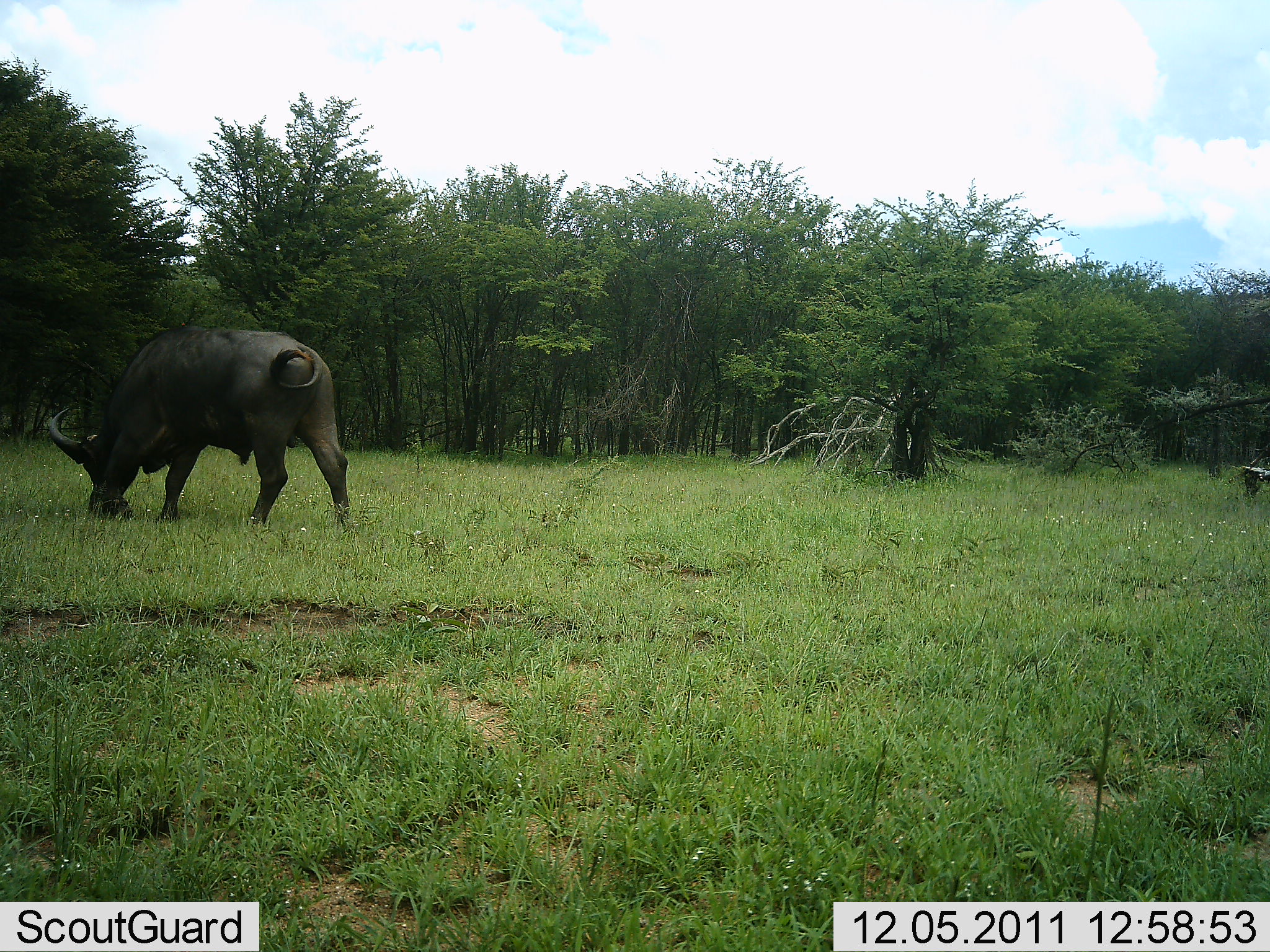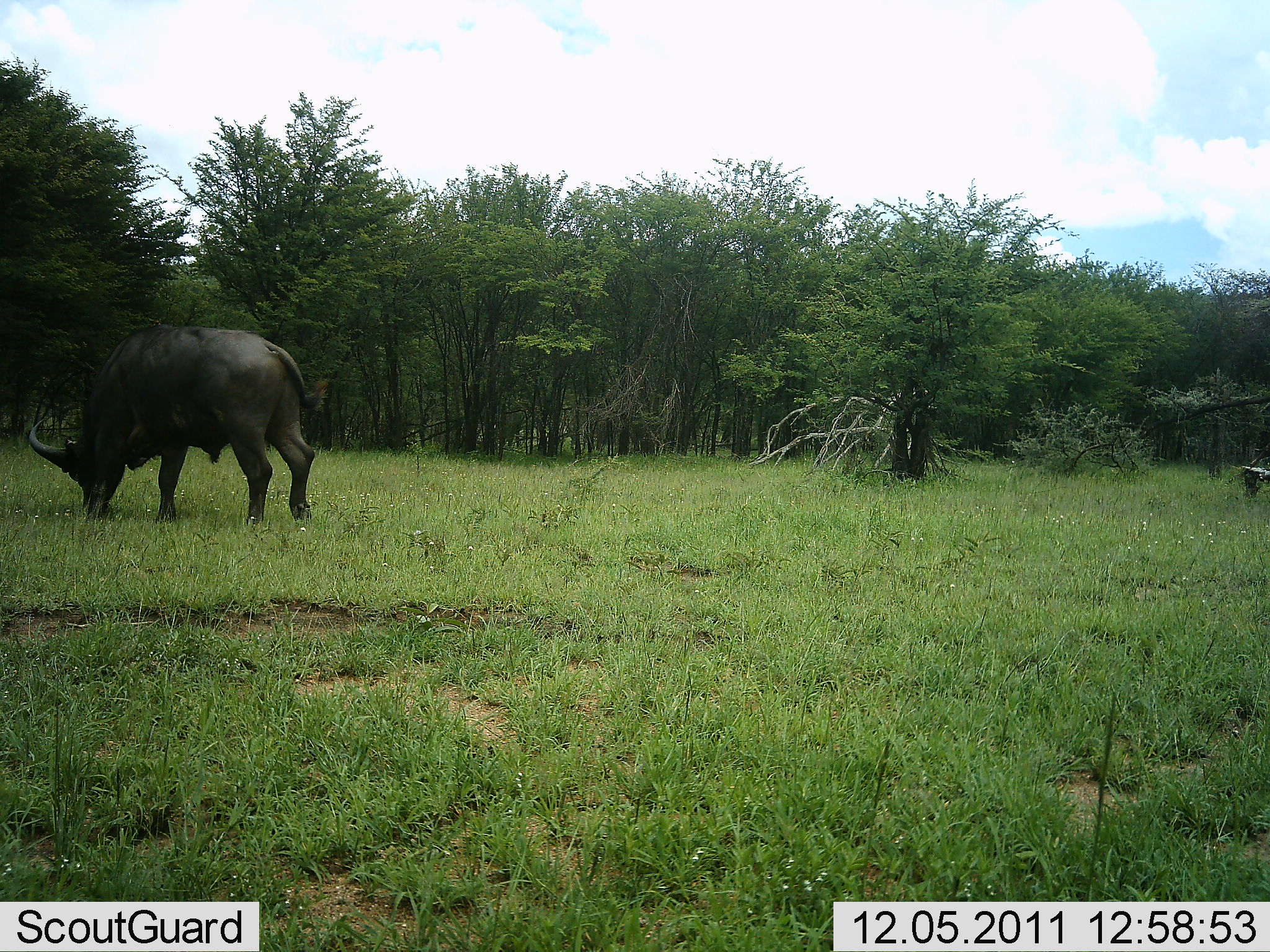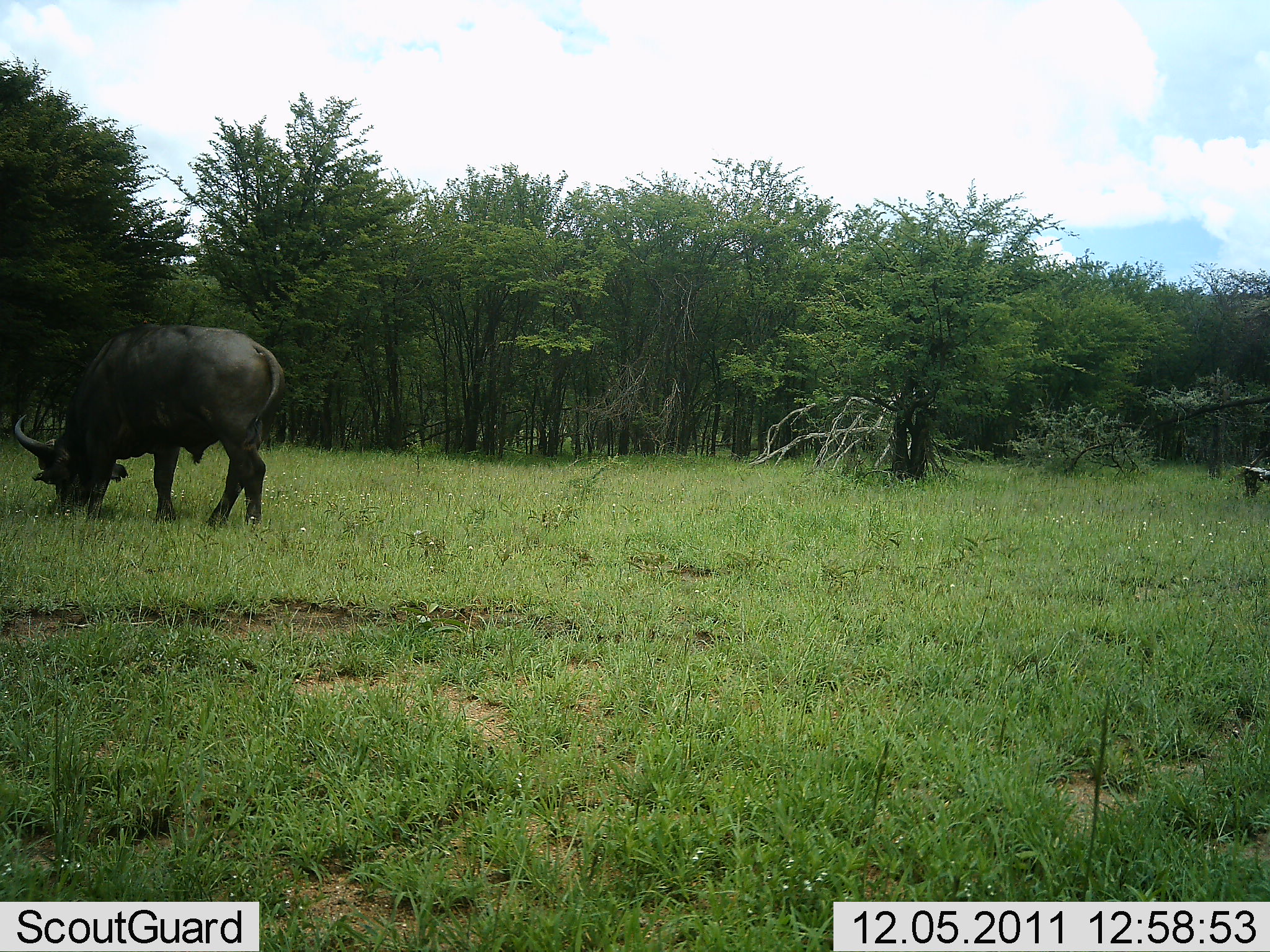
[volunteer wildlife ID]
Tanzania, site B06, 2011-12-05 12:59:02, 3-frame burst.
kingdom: Animalia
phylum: Chordata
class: Mammalia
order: Artiodactyla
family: Bovidae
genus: Syncerus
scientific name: Syncerus caffer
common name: cape buffalo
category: buffalo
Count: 1.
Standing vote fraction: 21%.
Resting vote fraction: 0%.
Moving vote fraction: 7%.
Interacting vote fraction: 0%.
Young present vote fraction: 0%.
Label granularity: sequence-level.